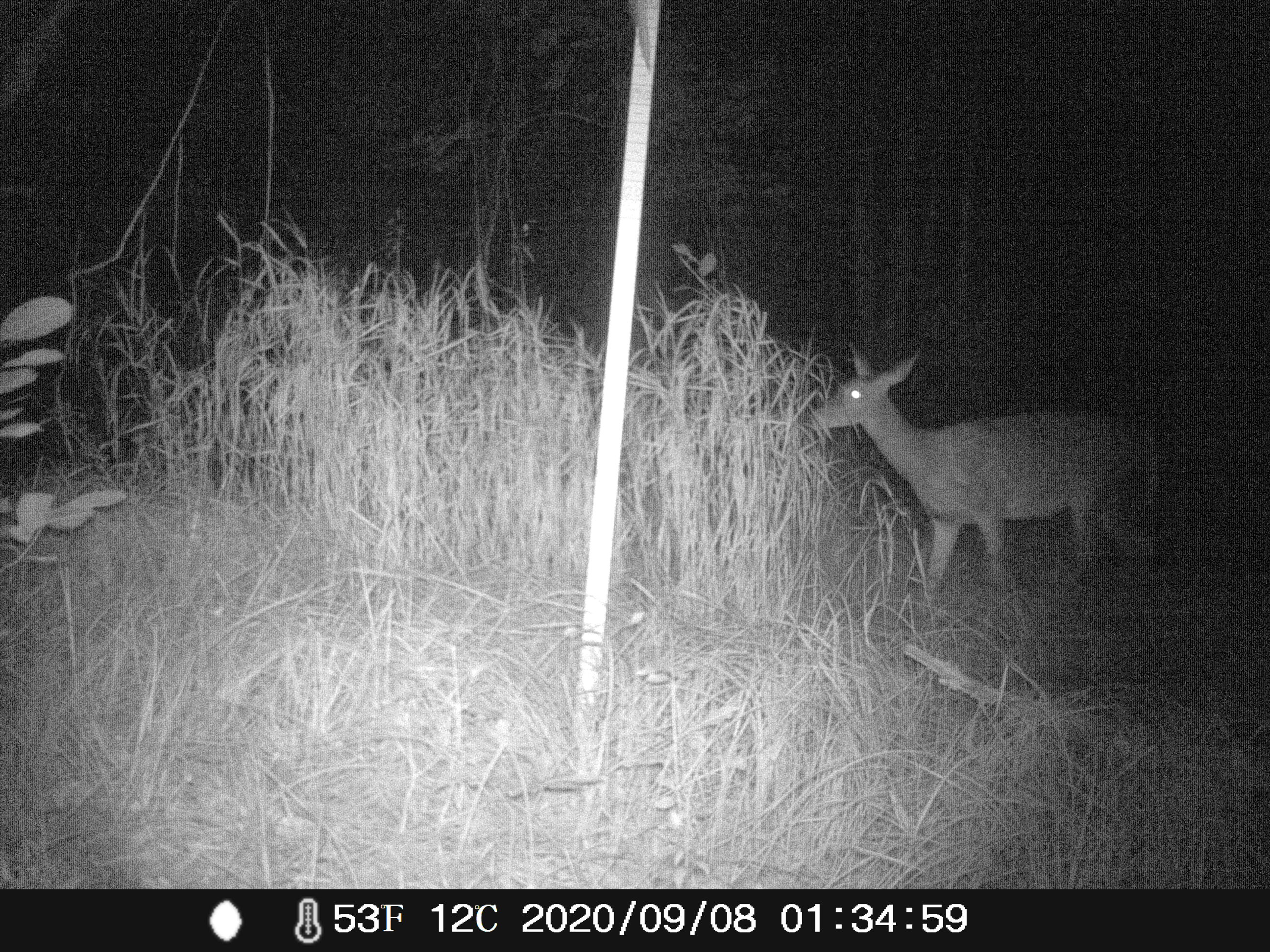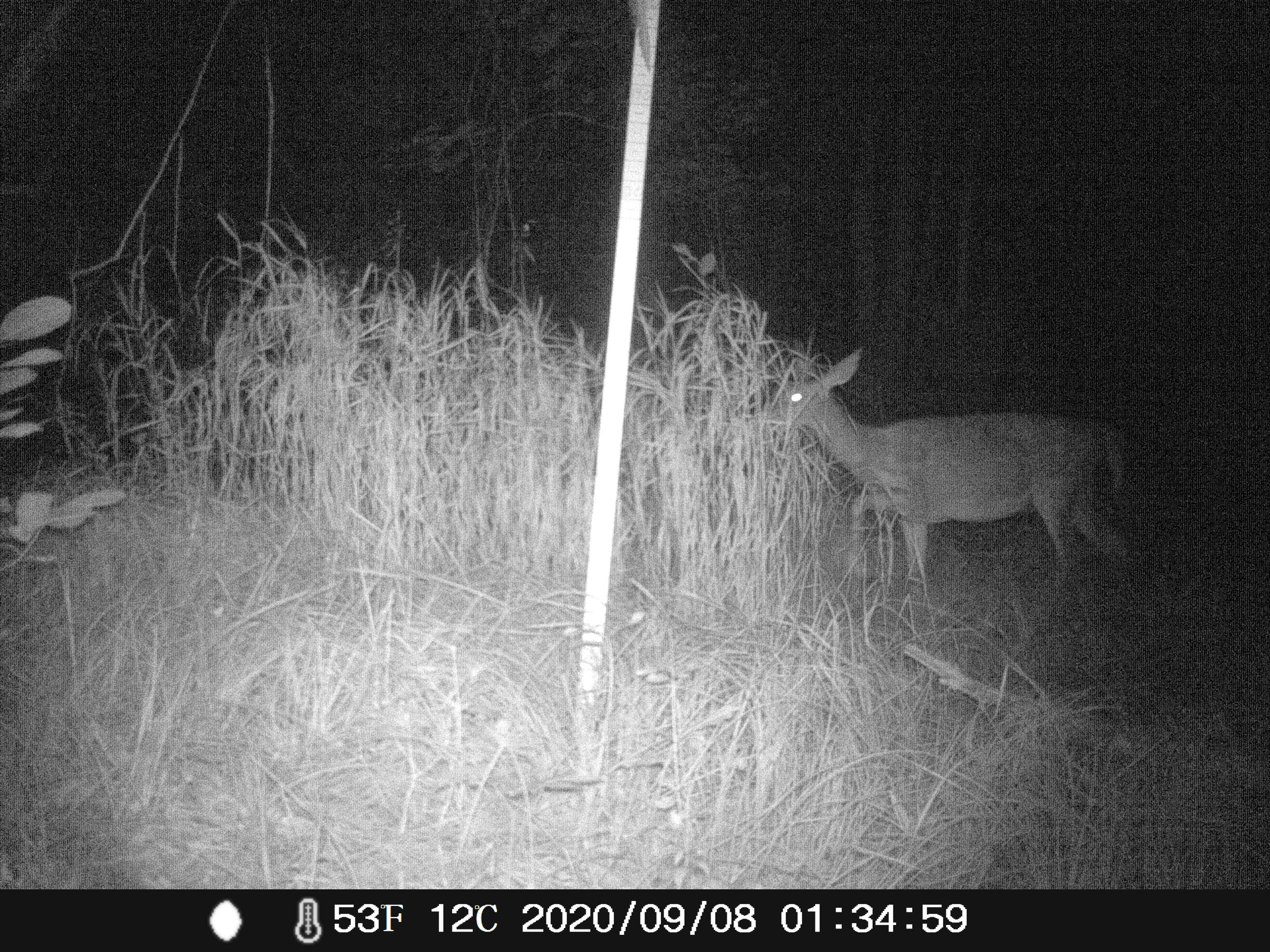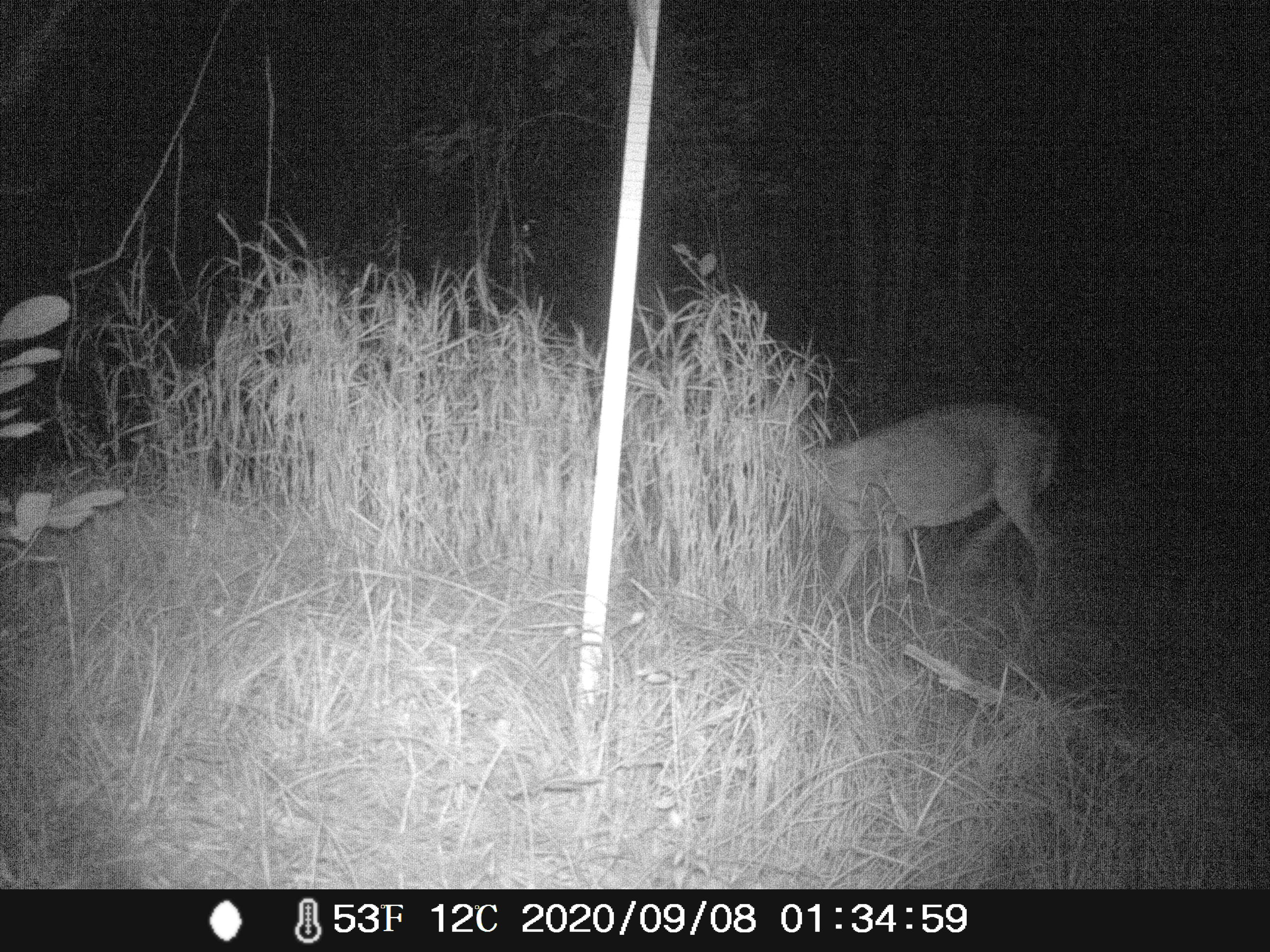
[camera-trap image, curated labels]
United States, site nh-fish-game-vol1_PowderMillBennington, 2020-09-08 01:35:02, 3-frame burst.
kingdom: Animalia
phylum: Chordata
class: Mammalia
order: Artiodactyla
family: Cervidae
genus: Odocoileus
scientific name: Odocoileus virginianus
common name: white-tailed deer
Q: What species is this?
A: White-tailed deer (Odocoileus virginianus).